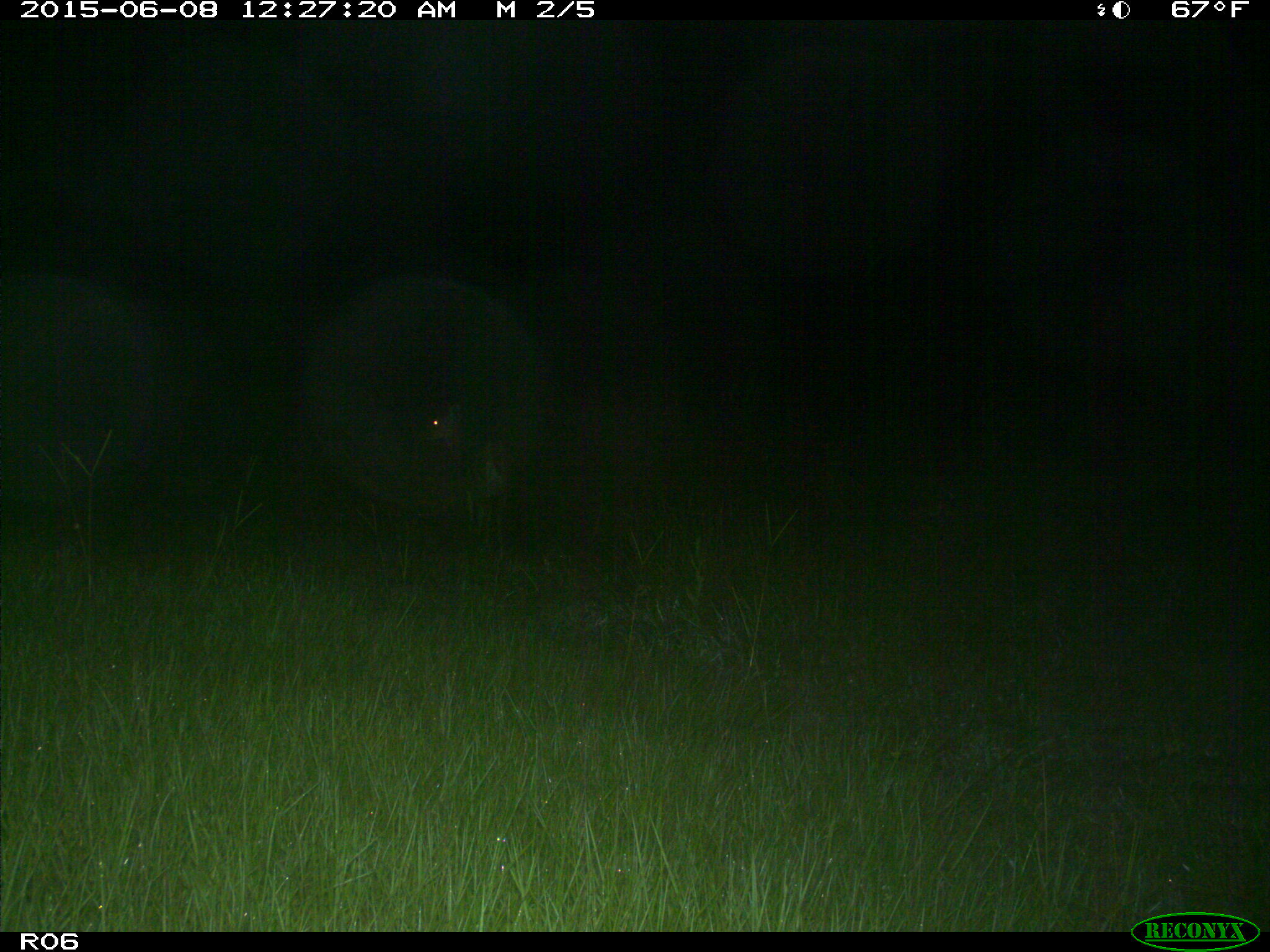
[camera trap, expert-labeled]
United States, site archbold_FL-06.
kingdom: Animalia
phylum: Chordata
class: Mammalia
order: Artiodactyla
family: Cervidae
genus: Odocoileus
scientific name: Odocoileus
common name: deer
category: unidentified deer